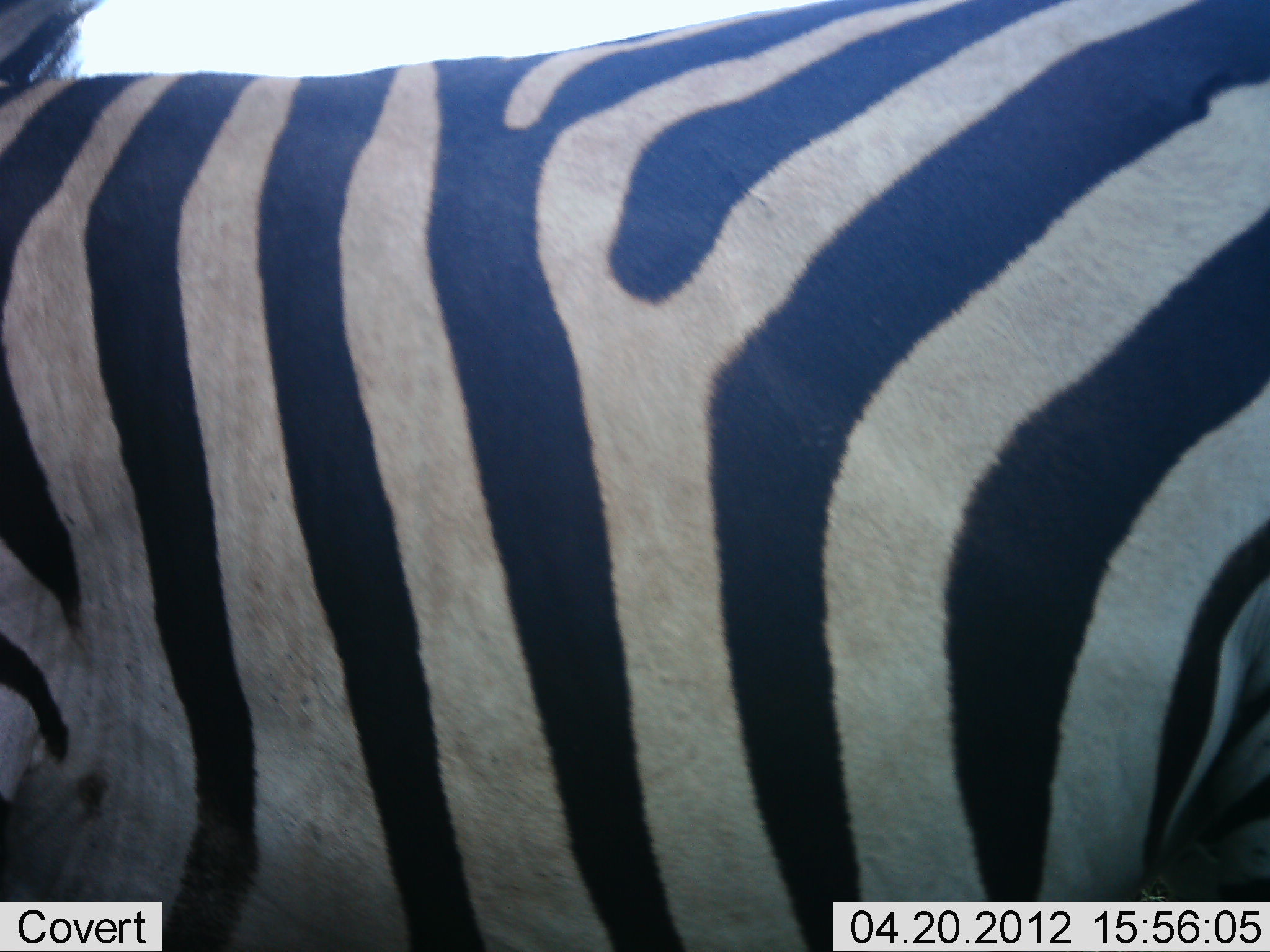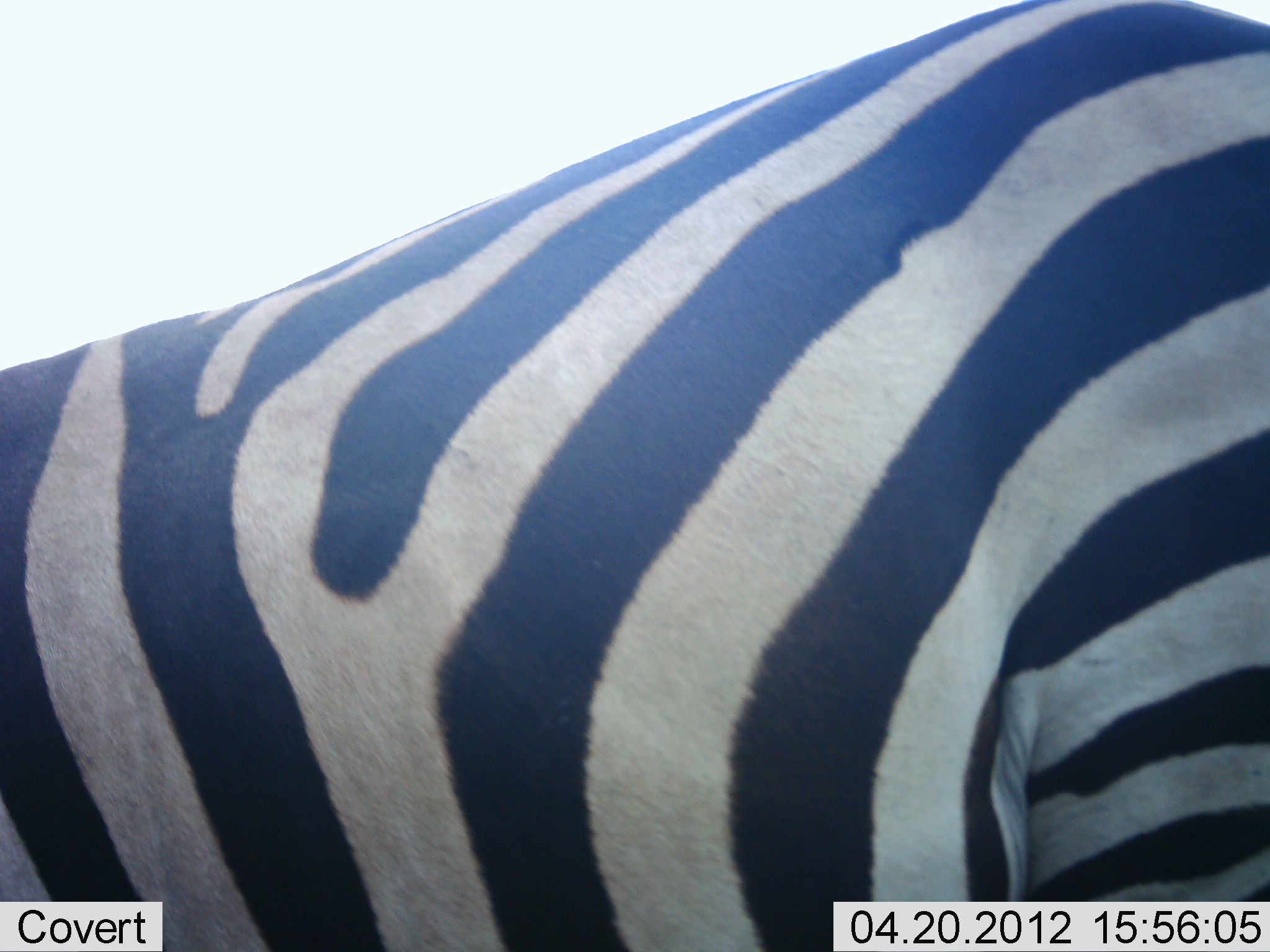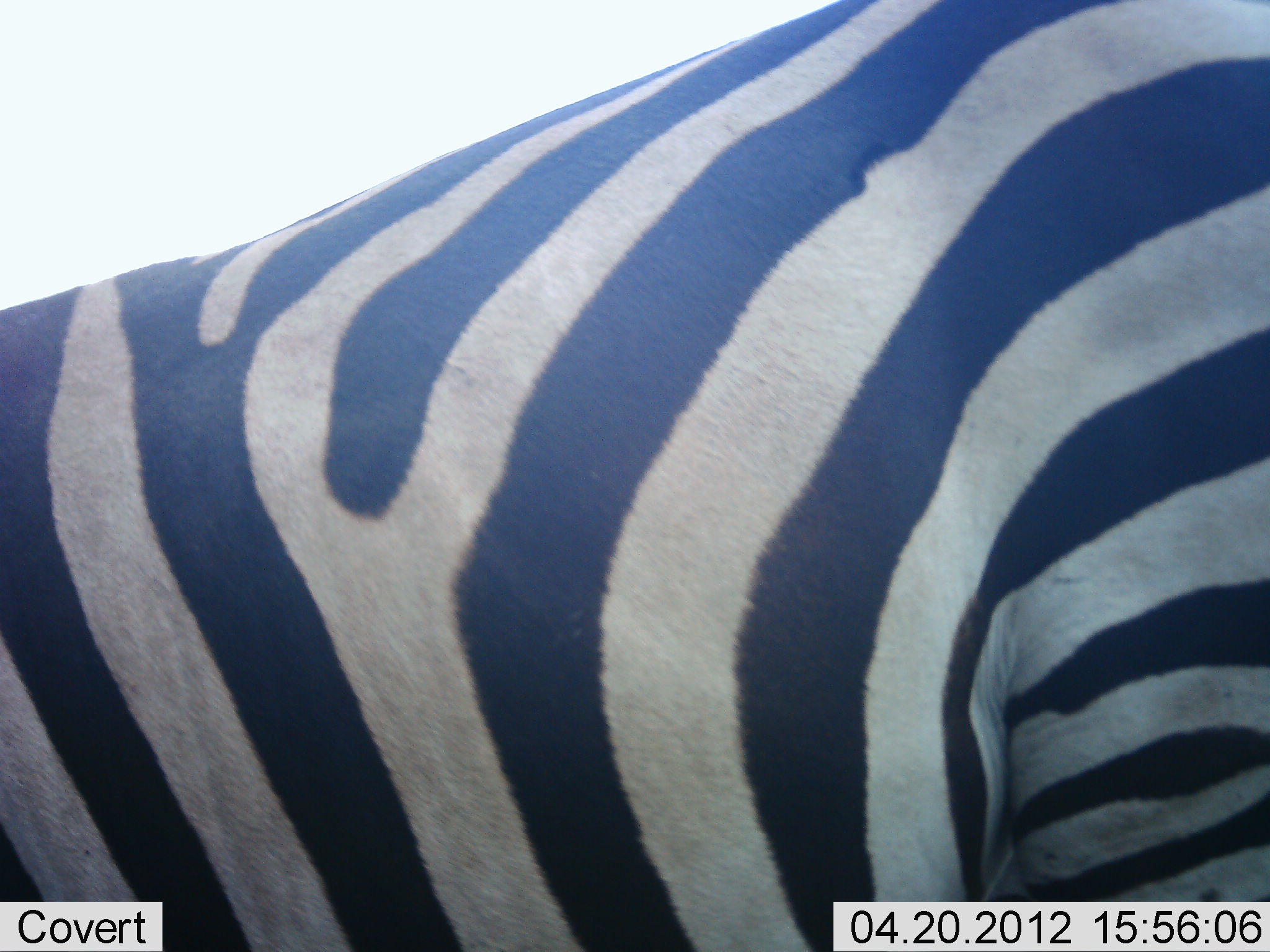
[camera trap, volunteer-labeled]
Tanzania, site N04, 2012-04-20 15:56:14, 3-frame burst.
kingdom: Animalia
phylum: Chordata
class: Mammalia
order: Perissodactyla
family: Equidae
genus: Equus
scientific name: Equus quagga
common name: plains zebra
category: zebra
Zebra (plains zebra) (Equus quagga), count 1. Behavior (volunteer vote fractions): standing 55%, resting 0%, moving 45%, interacting 0%. Young present (vote fraction): 0%. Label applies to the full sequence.